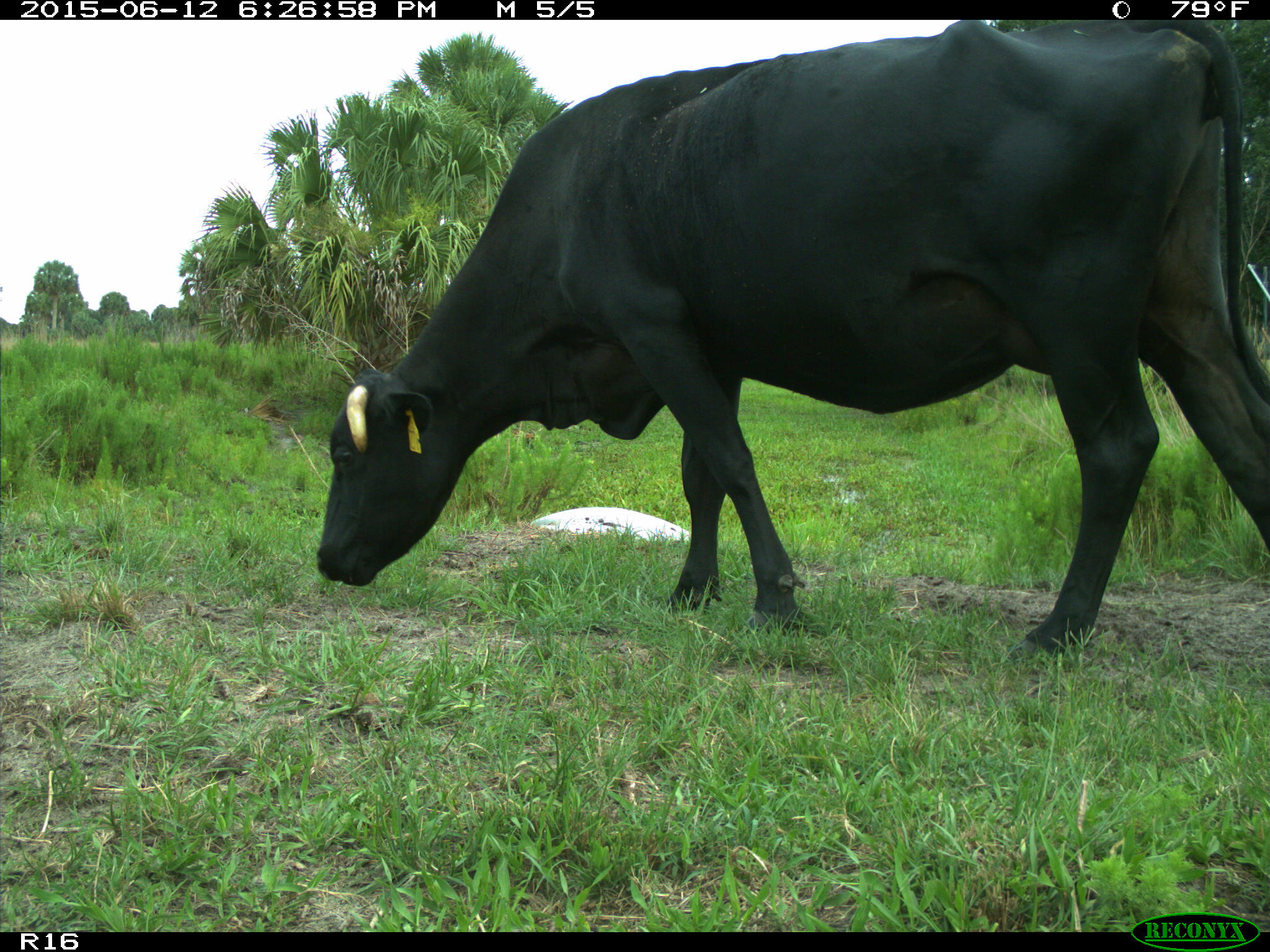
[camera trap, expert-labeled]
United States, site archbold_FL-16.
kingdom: Animalia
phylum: Chordata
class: Mammalia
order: Artiodactyla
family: Bovidae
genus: Bos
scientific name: Bos taurus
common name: domestic cow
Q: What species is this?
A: Bos taurus (domestic cow).